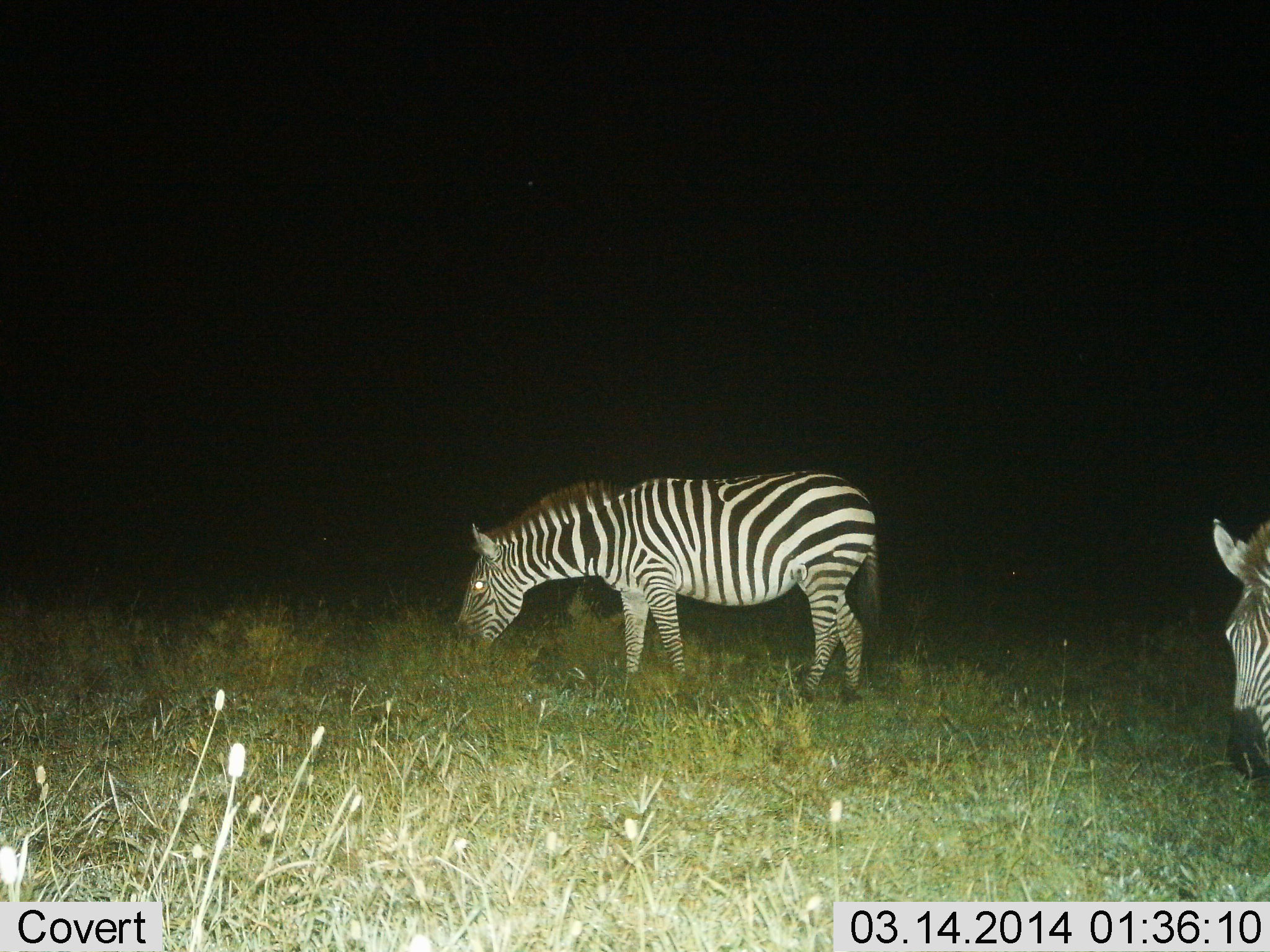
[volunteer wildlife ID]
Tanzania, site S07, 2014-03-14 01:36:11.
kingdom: Animalia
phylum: Chordata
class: Mammalia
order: Perissodactyla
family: Equidae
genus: Equus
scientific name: Equus quagga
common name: plains zebra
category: zebra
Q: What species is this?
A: Zebra (plains zebra) (Equus quagga).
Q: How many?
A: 2.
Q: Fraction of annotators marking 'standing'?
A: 29%.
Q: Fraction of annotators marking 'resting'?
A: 0%.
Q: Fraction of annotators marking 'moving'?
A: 11%.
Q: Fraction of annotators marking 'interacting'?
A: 0%.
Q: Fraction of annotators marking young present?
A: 0%.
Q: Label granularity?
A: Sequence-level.